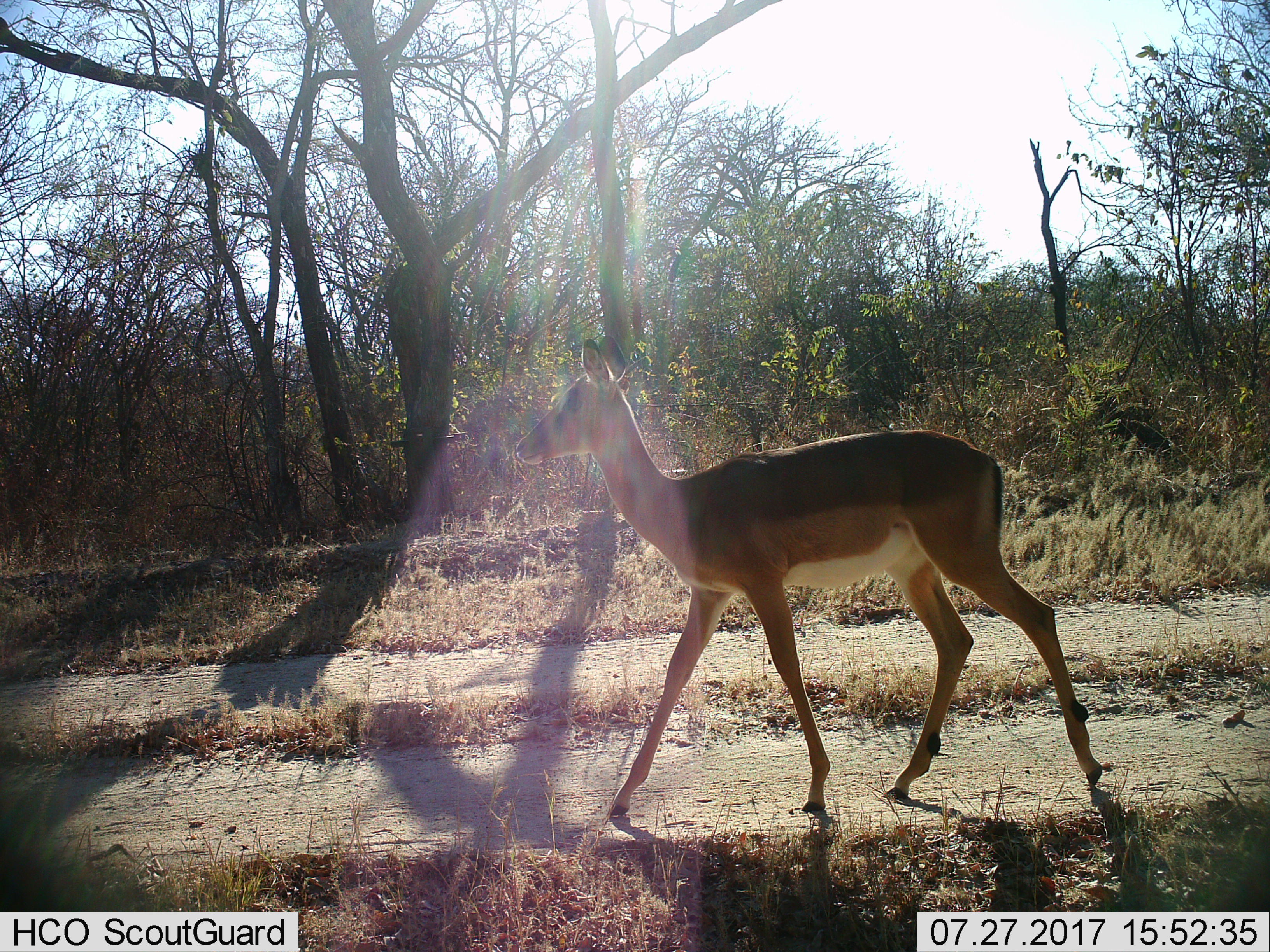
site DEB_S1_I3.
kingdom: Animalia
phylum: Chordata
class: Mammalia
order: Artiodactyla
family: Bovidae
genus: Aepyceros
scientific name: Aepyceros melampus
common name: impala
Impala (Aepyceros melampus), count 1. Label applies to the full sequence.